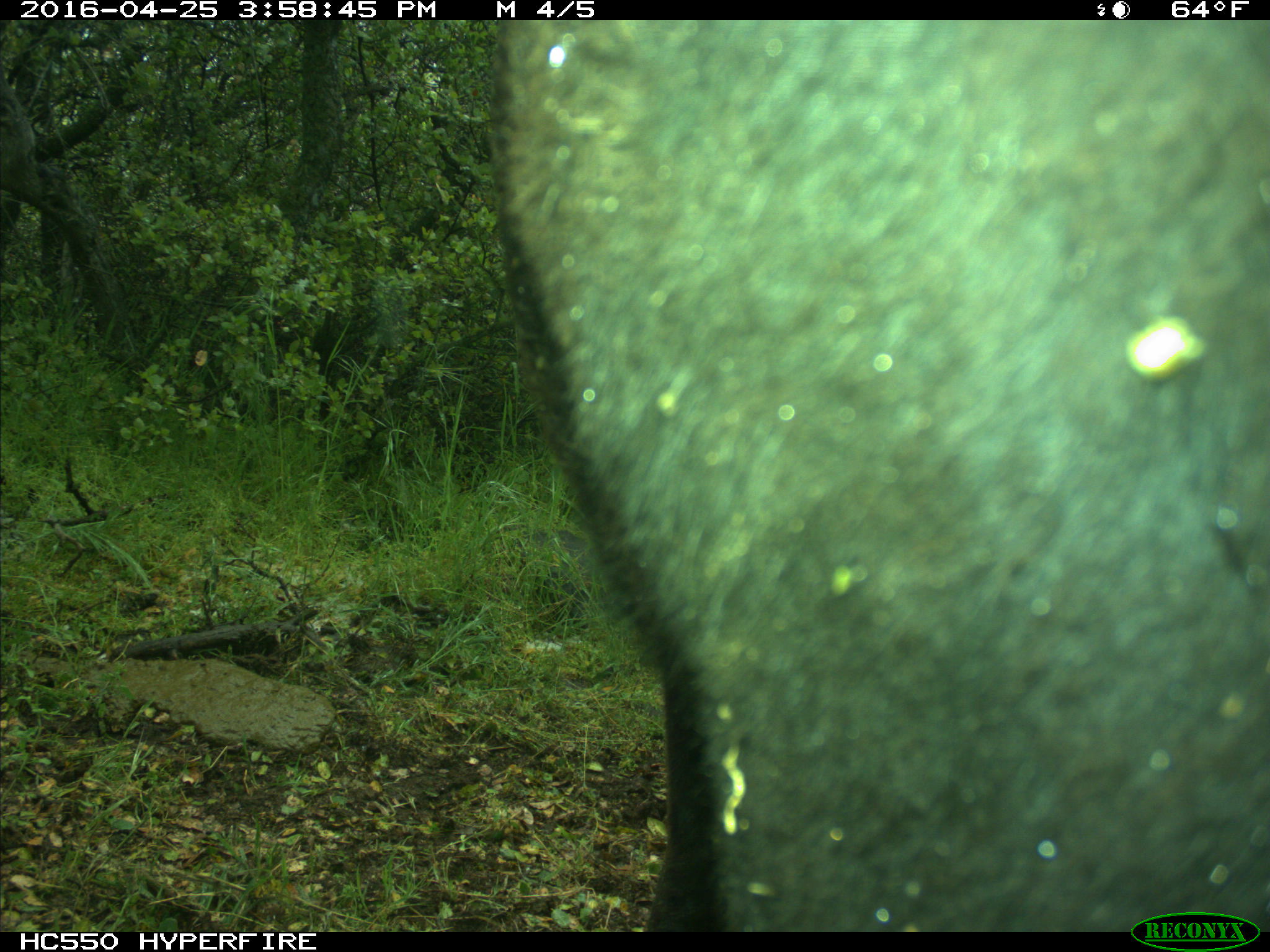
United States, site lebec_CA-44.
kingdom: Animalia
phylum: Chordata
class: Mammalia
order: Artiodactyla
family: Bovidae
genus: Bos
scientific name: Bos taurus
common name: domestic cow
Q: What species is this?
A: Bos taurus (domestic cow).